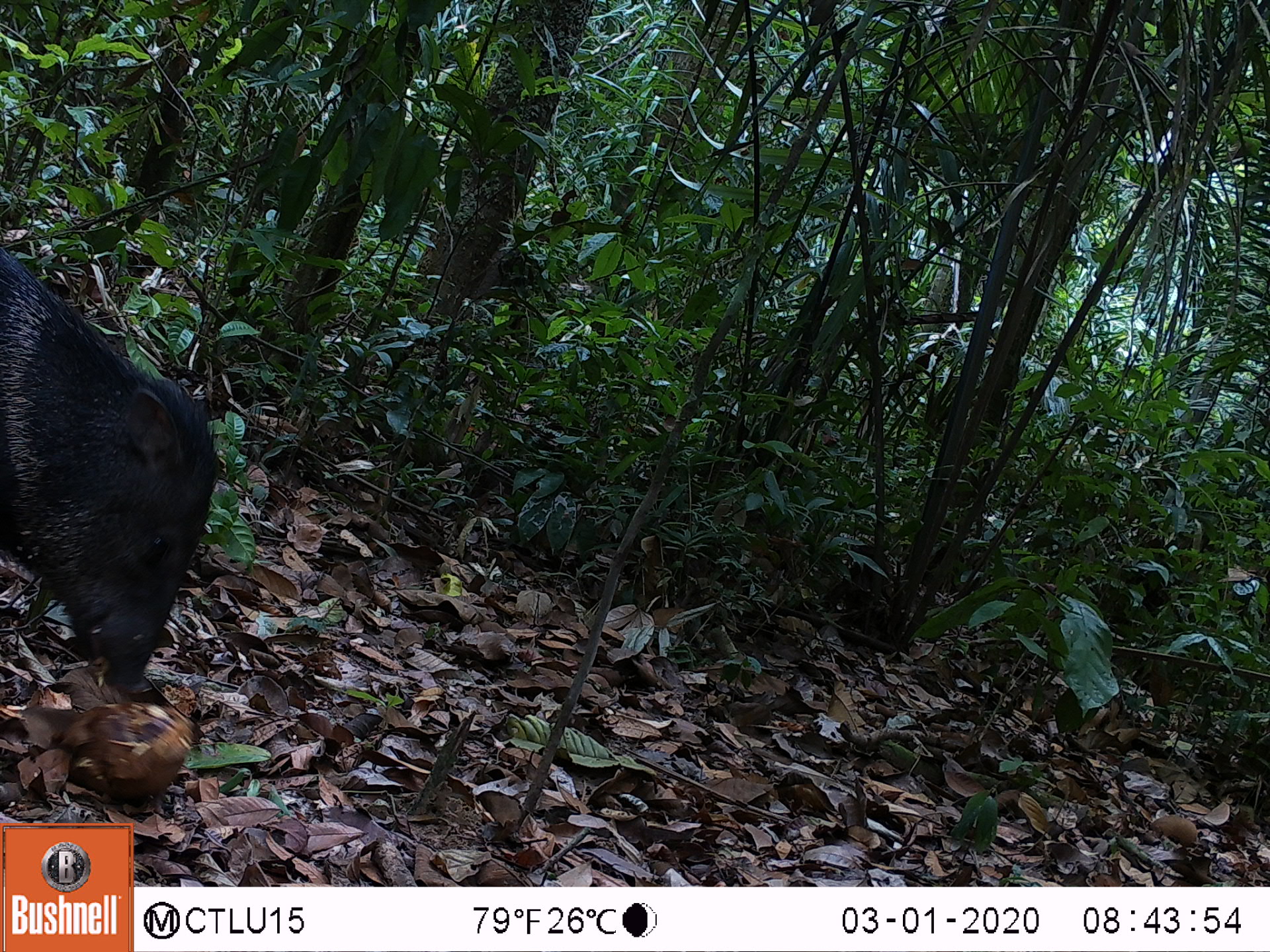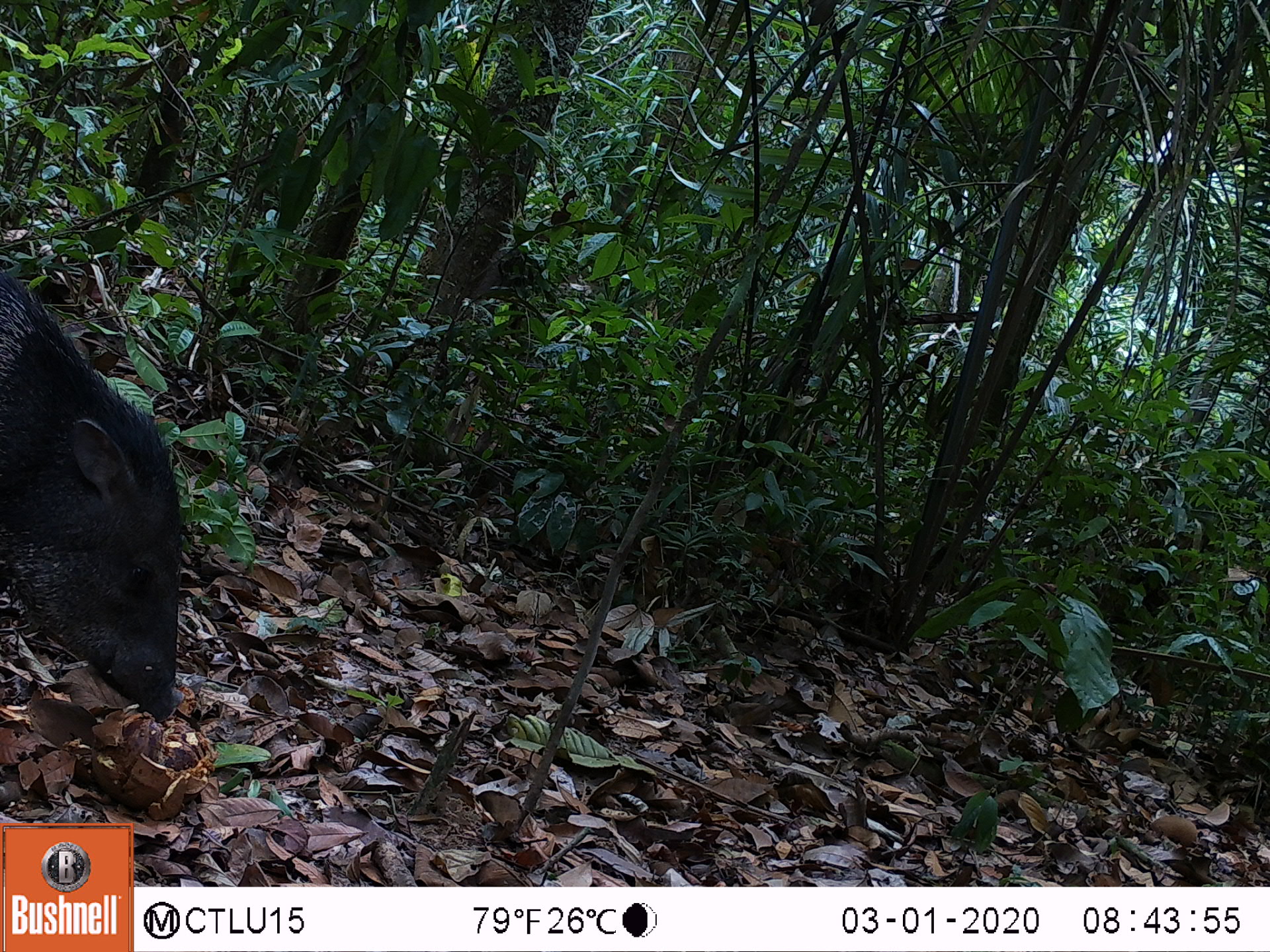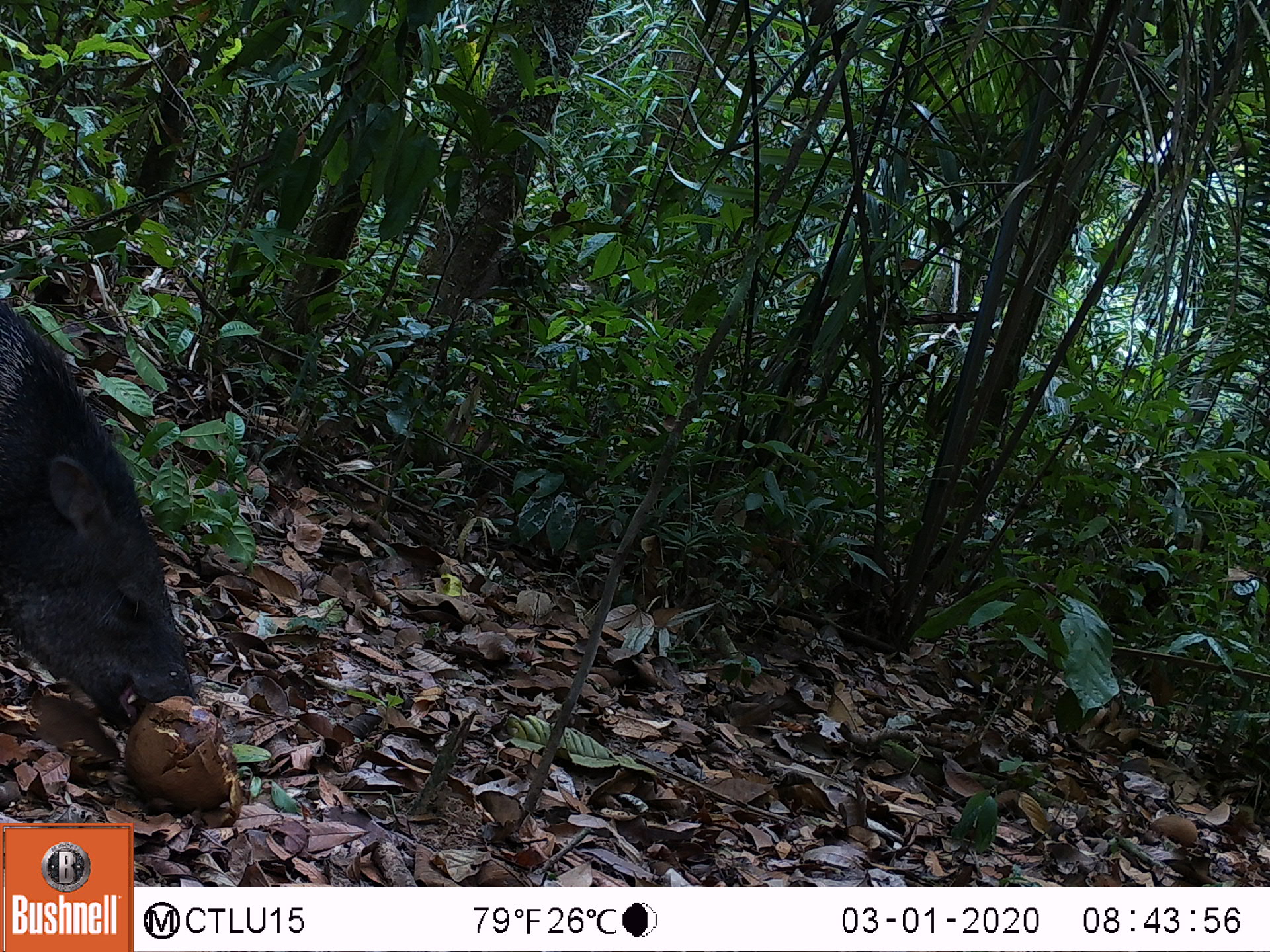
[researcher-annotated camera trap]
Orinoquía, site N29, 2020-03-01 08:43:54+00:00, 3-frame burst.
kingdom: Animalia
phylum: Chordata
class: Mammalia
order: Artiodactyla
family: Tayassuidae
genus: Pecari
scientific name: Pecari tajacu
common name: collared peccary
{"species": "collared peccary (Pecari tajacu)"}